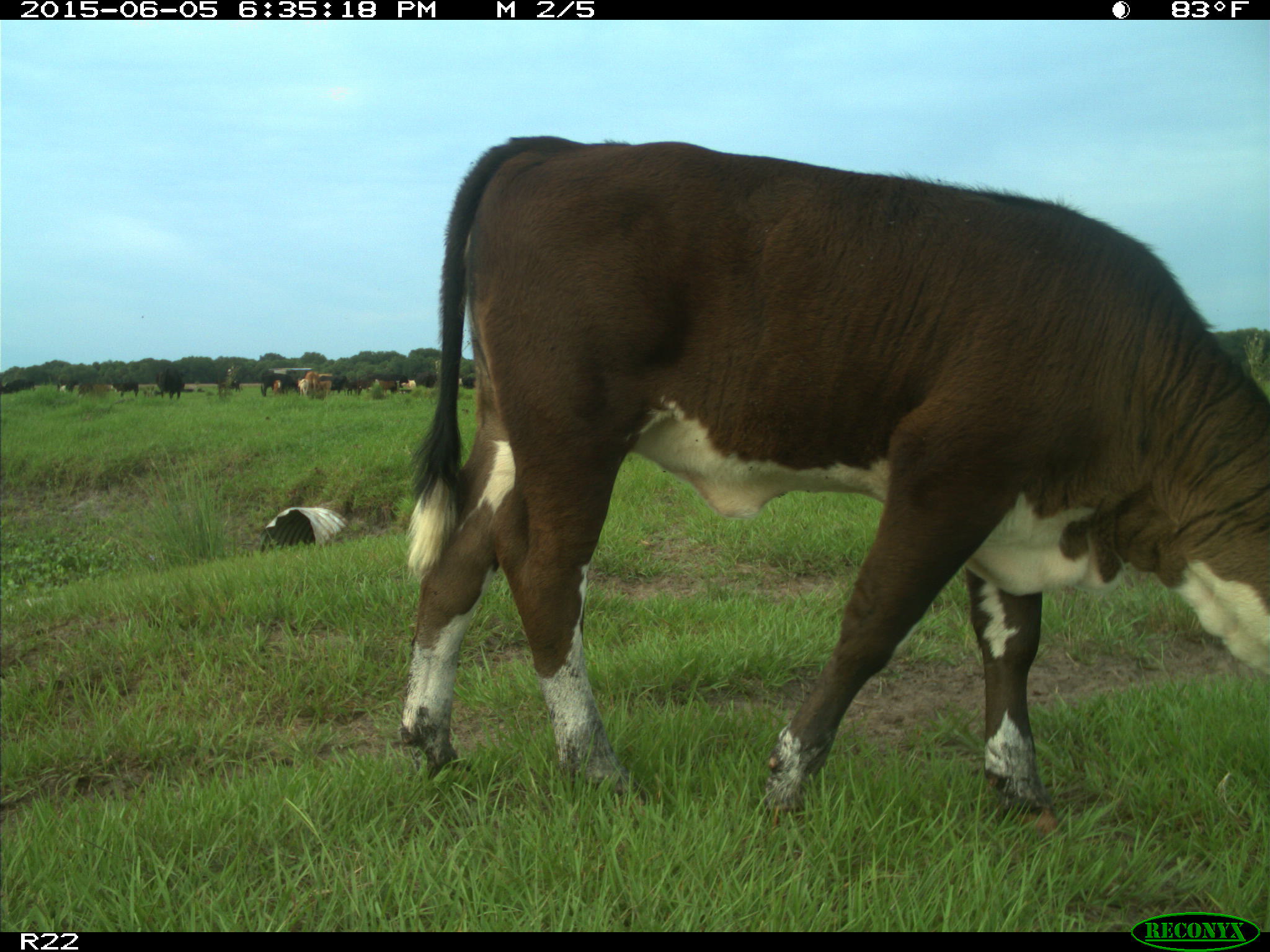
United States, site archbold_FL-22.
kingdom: Animalia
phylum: Chordata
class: Mammalia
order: Artiodactyla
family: Bovidae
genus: Bos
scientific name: Bos taurus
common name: domestic cow